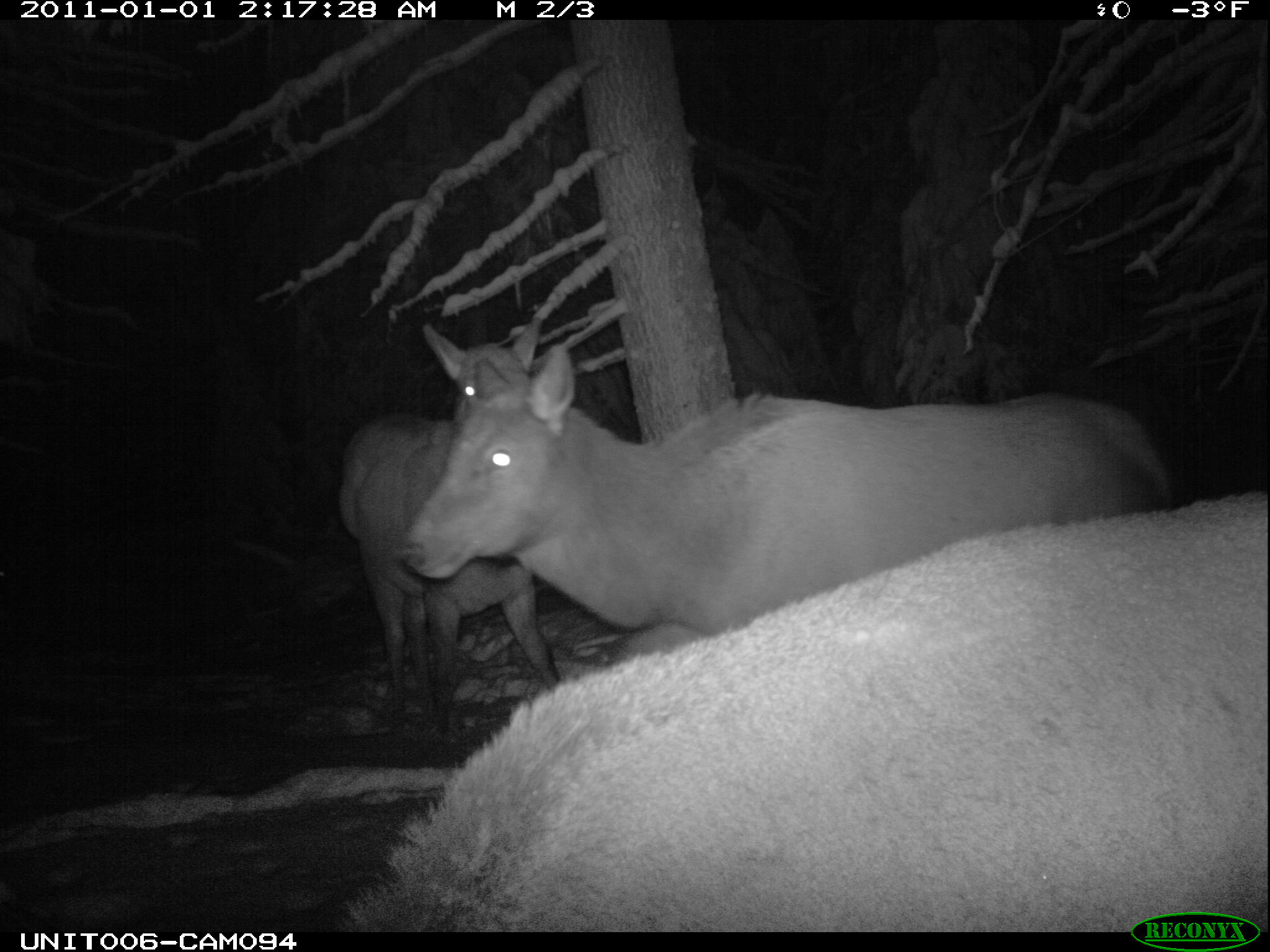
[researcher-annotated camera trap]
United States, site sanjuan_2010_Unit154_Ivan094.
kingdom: Animalia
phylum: Chordata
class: Mammalia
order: Artiodactyla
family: Cervidae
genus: Cervus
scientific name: Cervus elaphus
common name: red deer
Cervus elaphus (red deer).